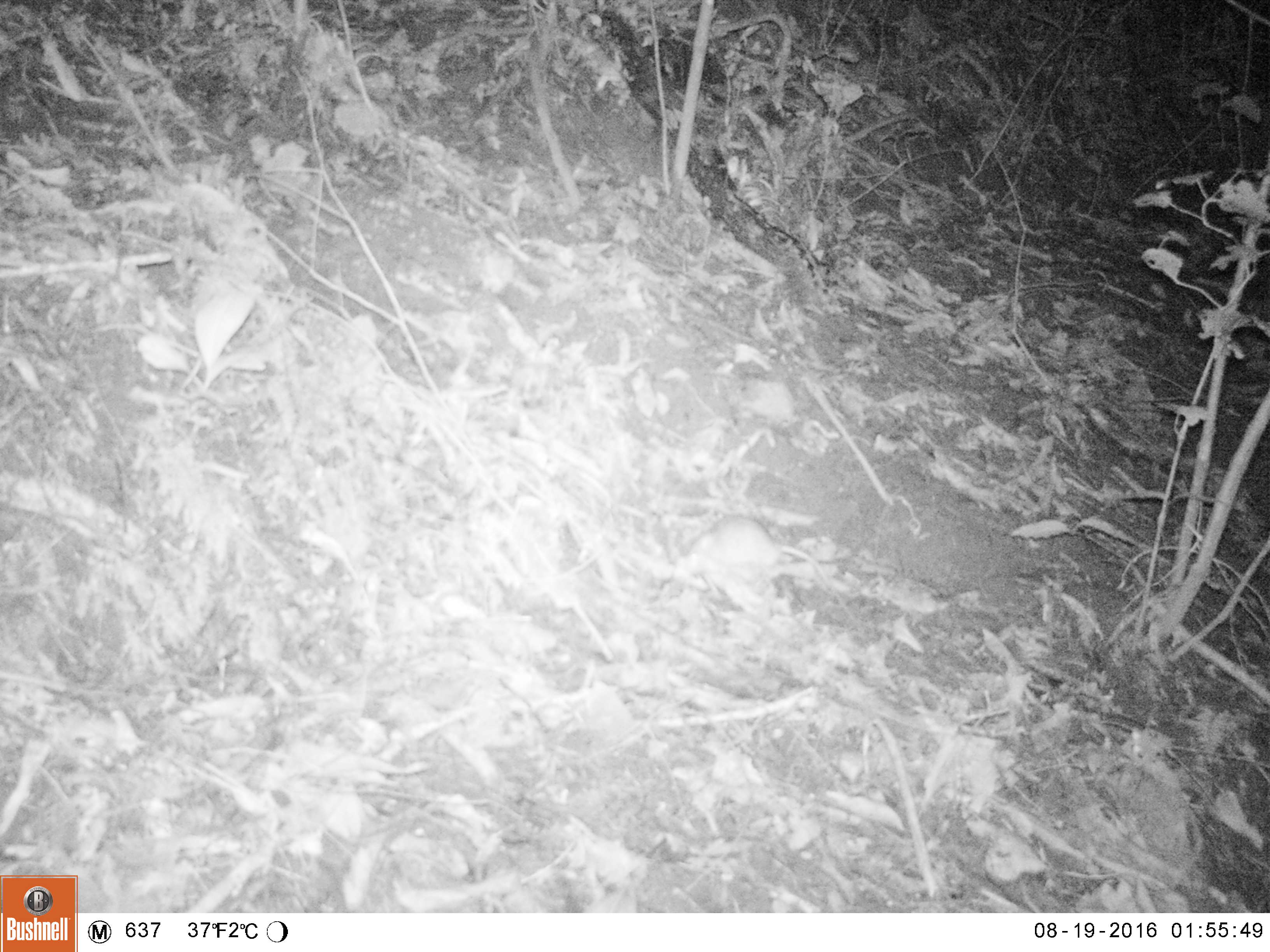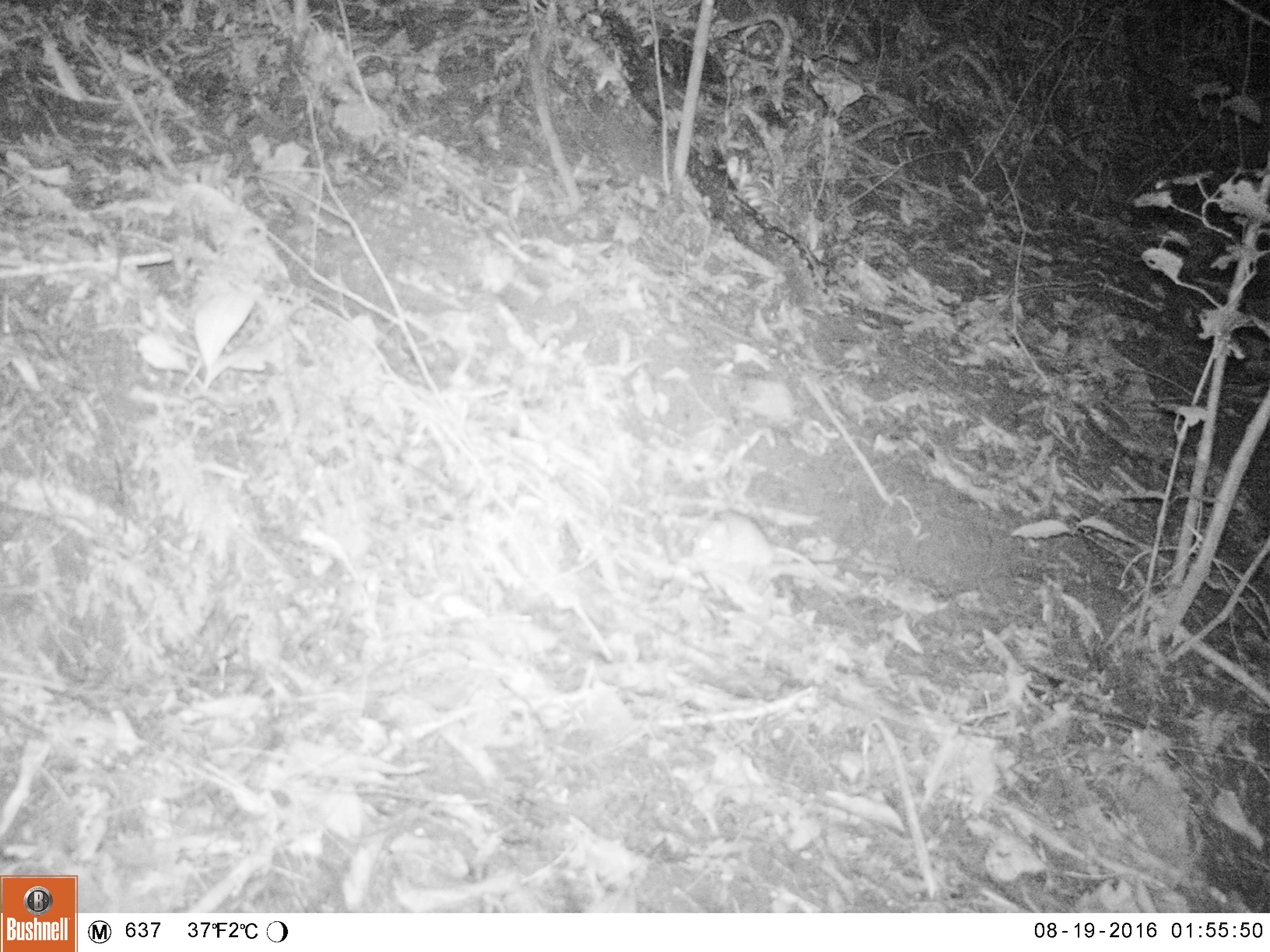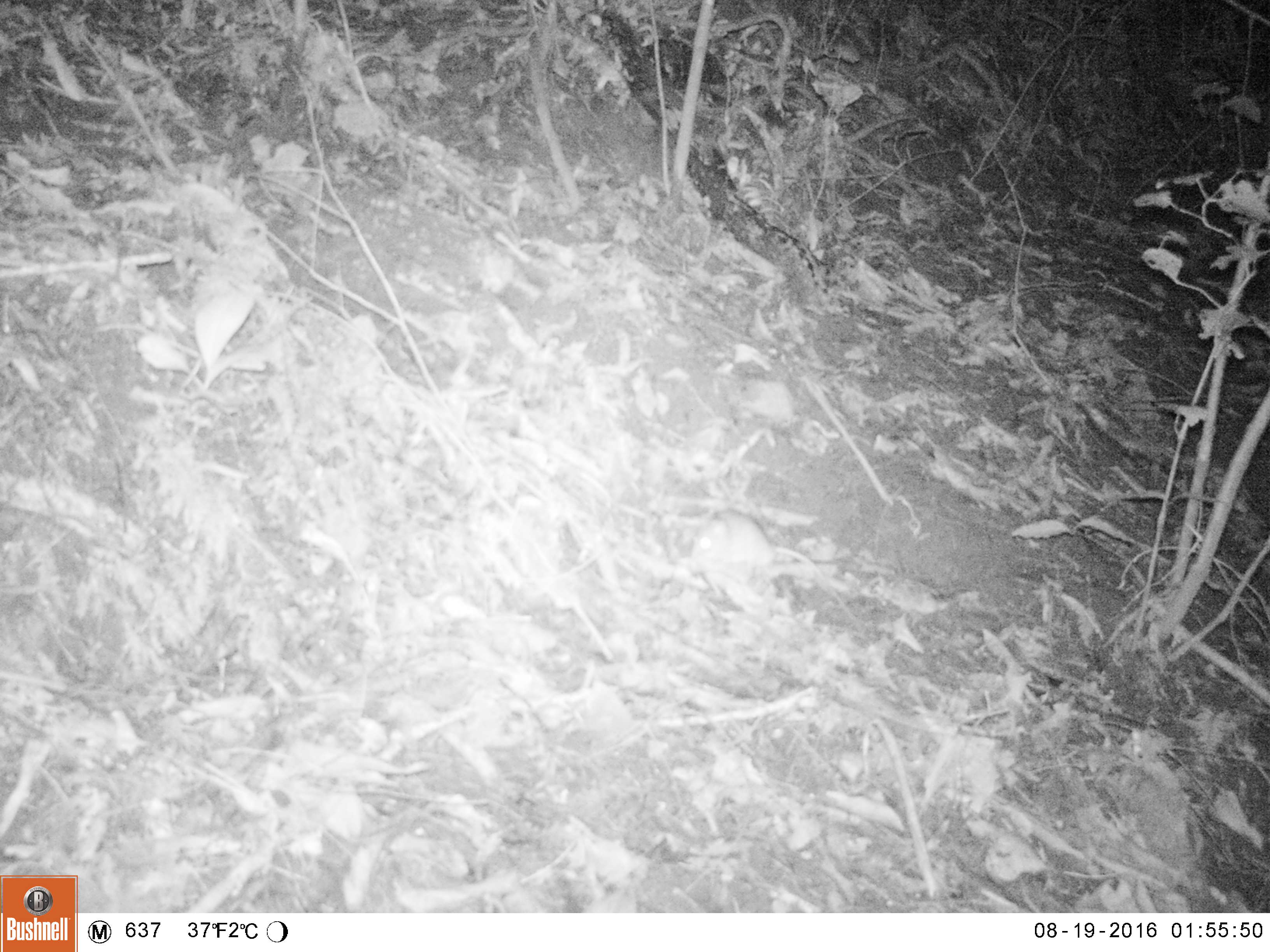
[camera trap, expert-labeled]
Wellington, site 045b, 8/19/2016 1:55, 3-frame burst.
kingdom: Animalia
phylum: Chordata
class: Mammalia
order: Rodentia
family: Muridae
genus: Mus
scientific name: Mus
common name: mouse